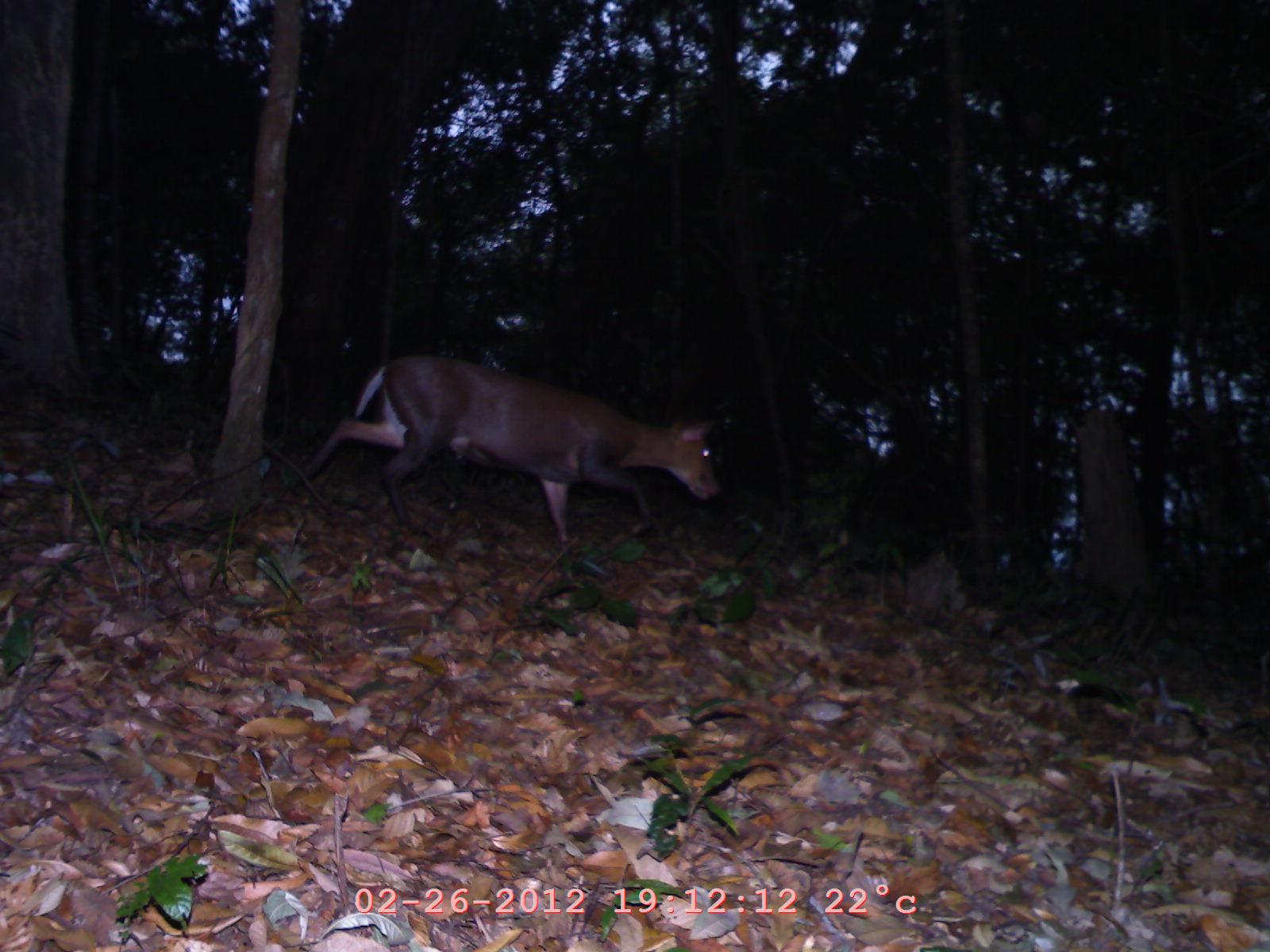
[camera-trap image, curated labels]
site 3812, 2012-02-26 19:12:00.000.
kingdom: Animalia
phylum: Chordata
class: Mammalia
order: Artiodactyla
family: Cervidae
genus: Muntiacus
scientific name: Muntiacus muntjak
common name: southern red muntjac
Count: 1.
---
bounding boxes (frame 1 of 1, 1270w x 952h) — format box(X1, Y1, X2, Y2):
muntiacus muntjak: box(295, 354, 723, 546)